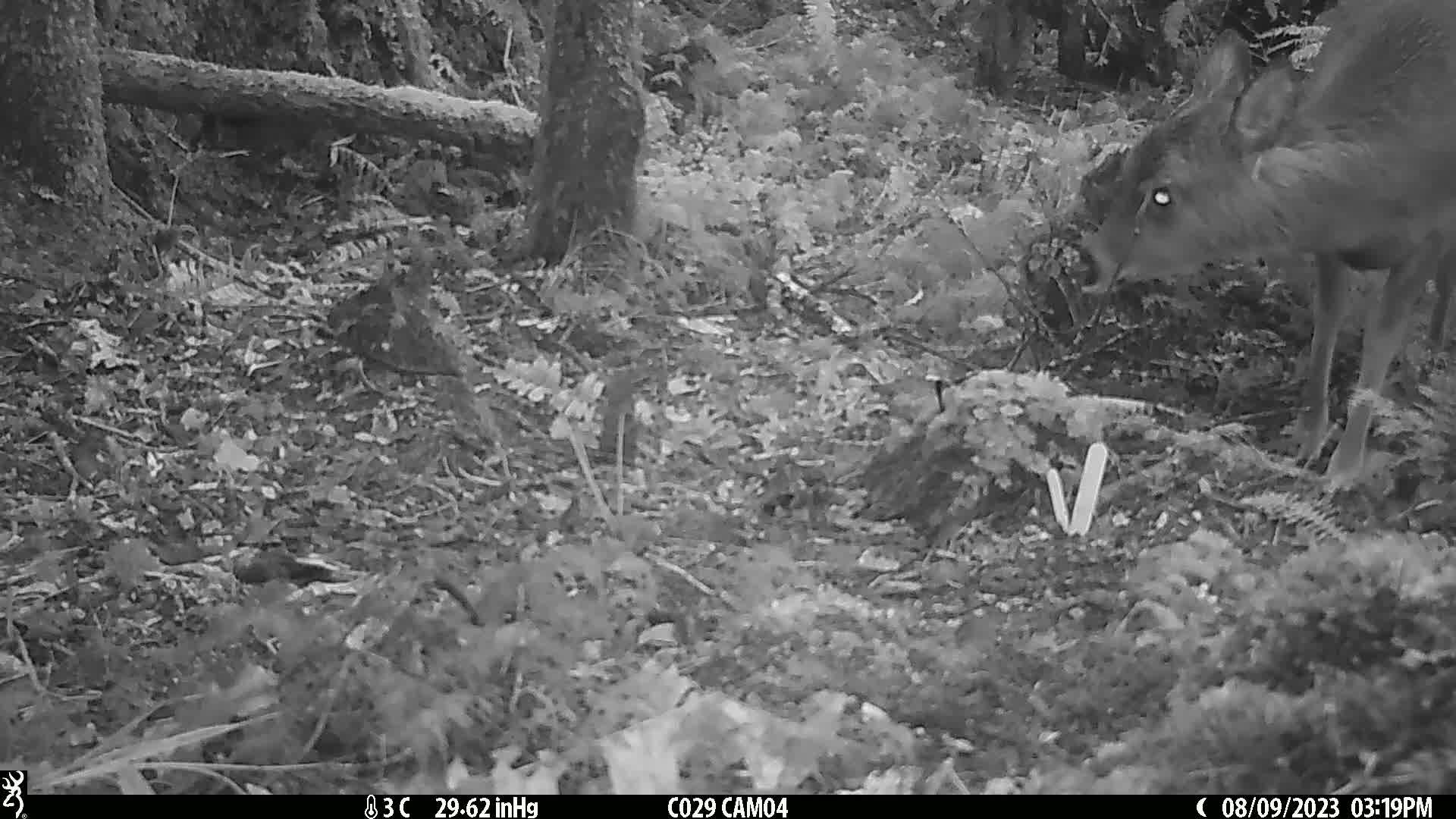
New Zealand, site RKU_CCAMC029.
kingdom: Animalia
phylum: Chordata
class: Mammalia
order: Artiodactyla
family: Cervidae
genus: Odocoileus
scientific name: Odocoileus virginianus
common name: white-tailed deer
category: white tailed deer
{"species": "white tailed deer (white-tailed deer) (Odocoileus virginianus)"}